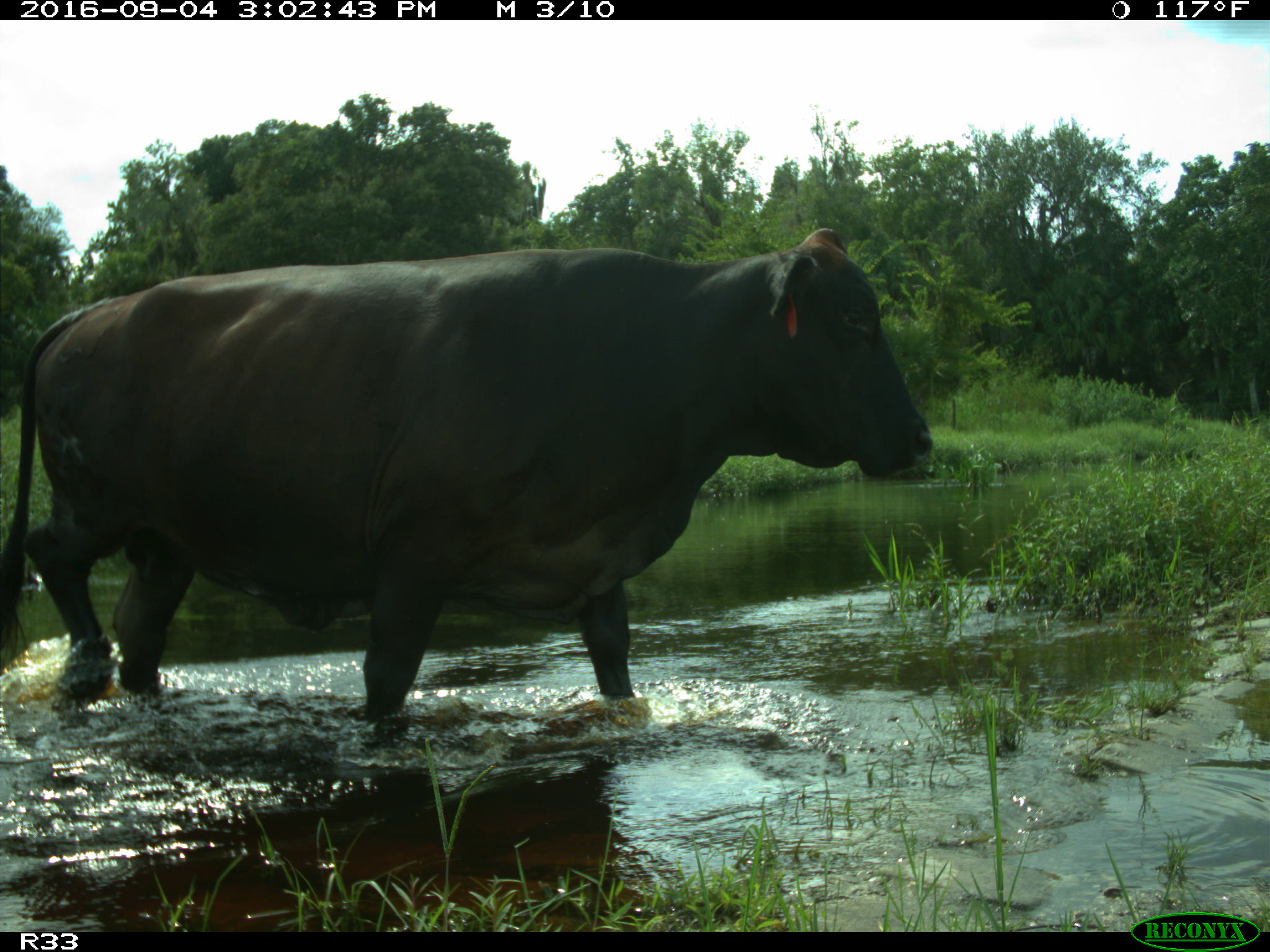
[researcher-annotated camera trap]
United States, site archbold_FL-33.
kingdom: Animalia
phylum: Chordata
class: Mammalia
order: Artiodactyla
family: Bovidae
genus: Bos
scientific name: Bos taurus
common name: domestic cow